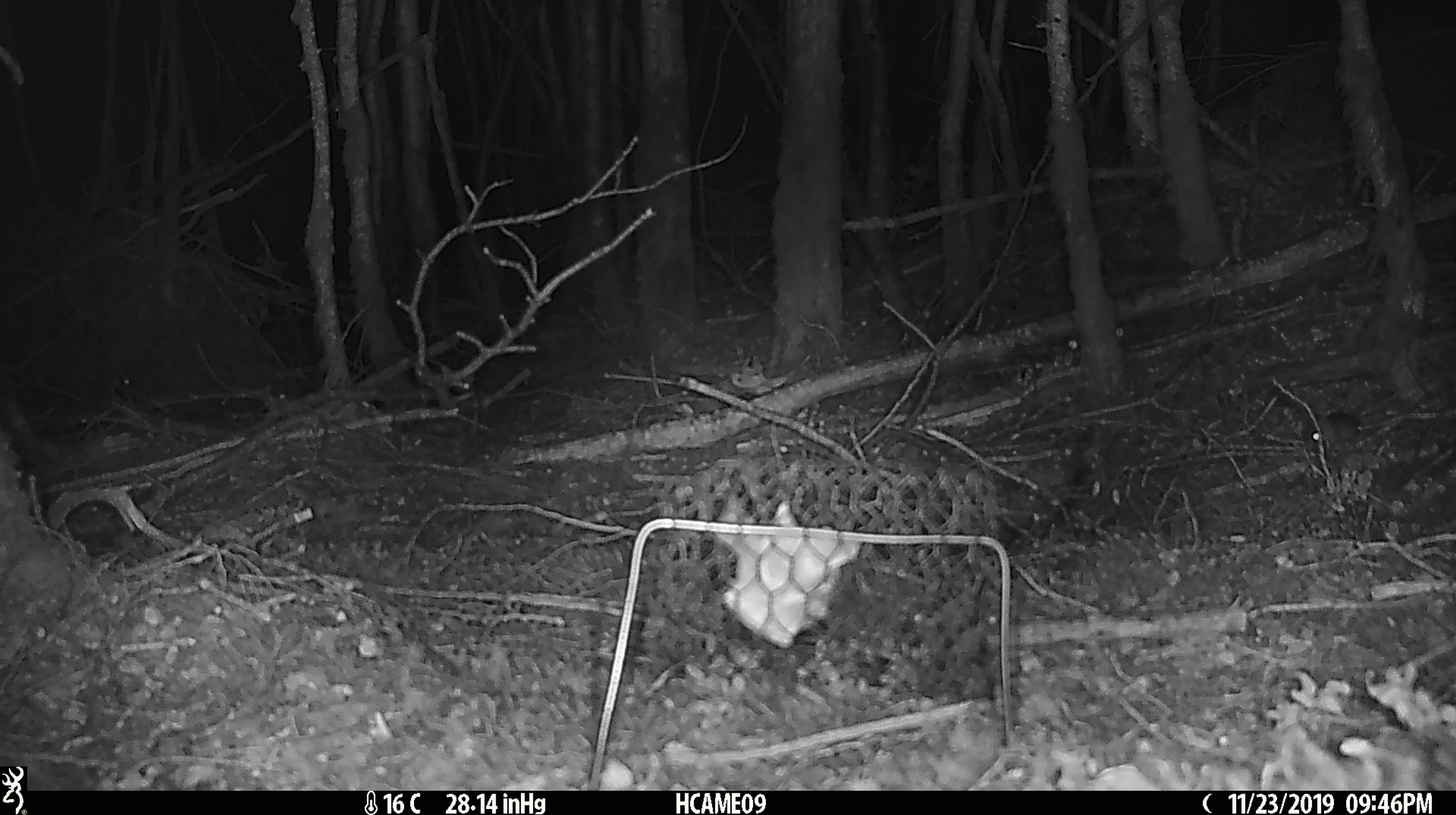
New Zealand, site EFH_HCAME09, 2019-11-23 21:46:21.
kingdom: Animalia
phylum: Chordata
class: Mammalia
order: Rodentia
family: Muridae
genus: Mus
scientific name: Mus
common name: mouse